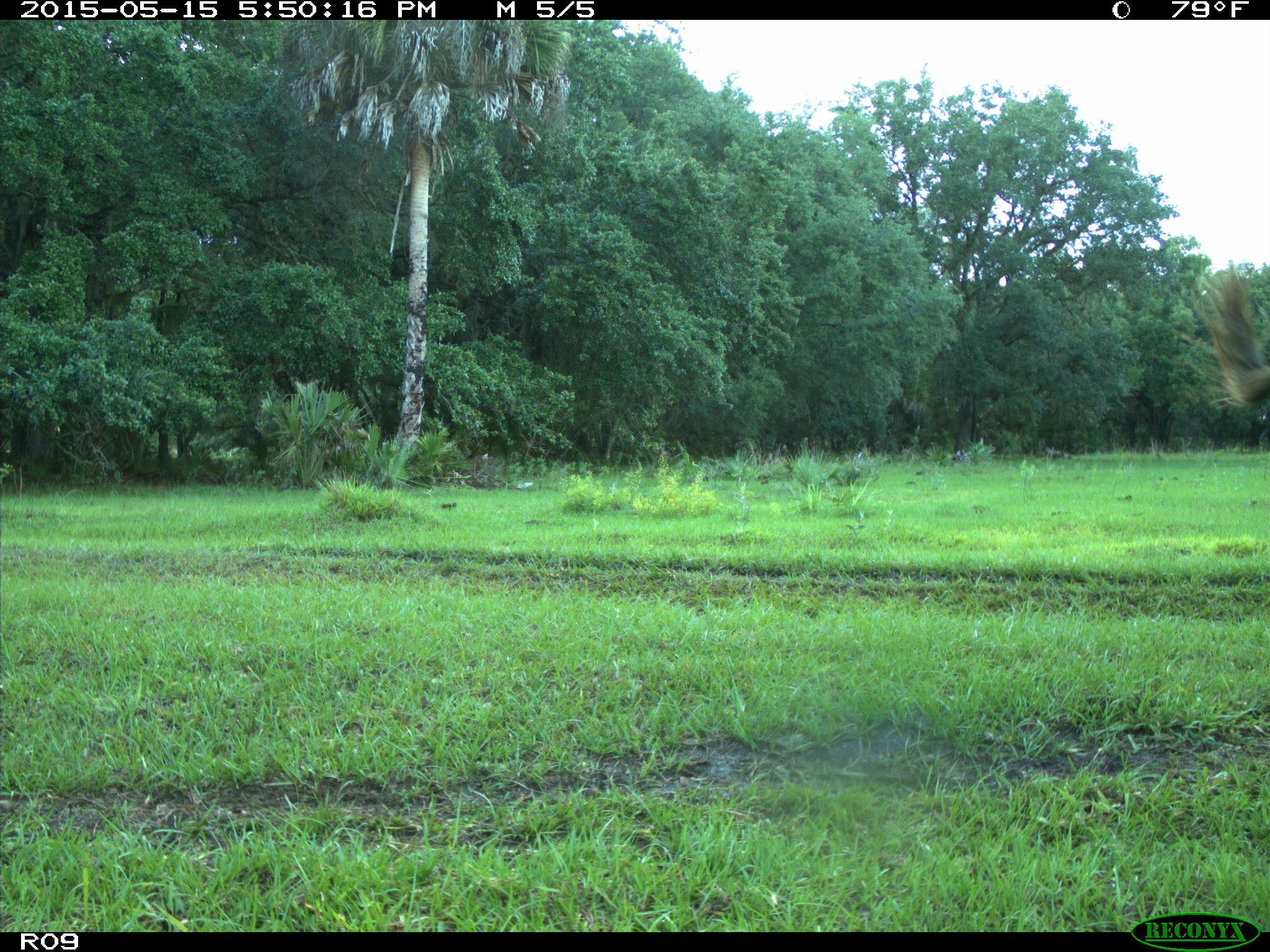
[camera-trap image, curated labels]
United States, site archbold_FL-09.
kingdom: Animalia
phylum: Chordata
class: Mammalia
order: Artiodactyla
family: Bovidae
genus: Bos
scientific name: Bos taurus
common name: domestic cow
Bos taurus (domestic cow).